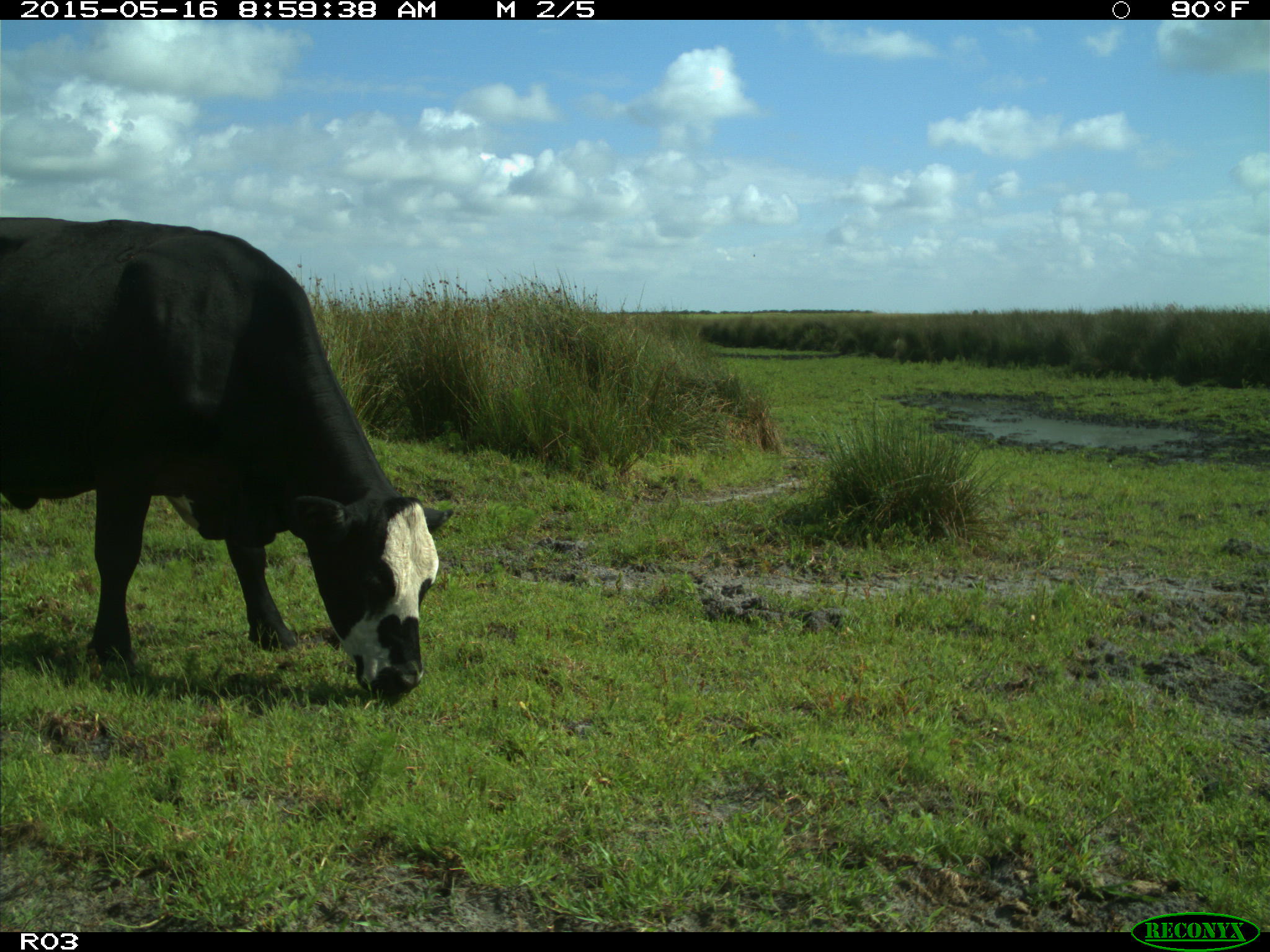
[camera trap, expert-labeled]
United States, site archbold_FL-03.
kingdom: Animalia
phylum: Chordata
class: Mammalia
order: Artiodactyla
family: Bovidae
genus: Bos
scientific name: Bos taurus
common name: domestic cow